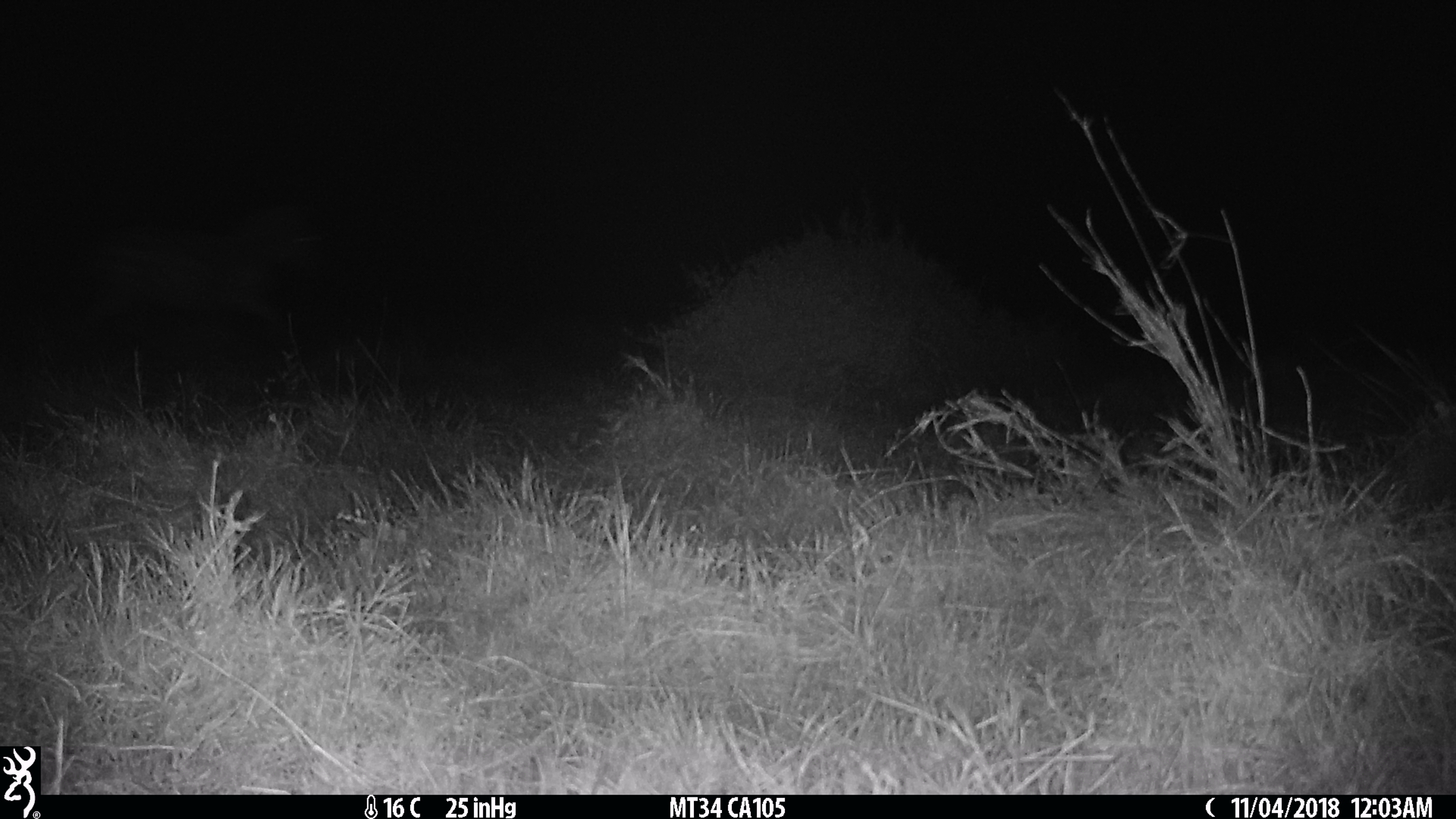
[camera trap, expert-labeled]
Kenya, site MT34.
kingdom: Animalia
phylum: Chordata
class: Mammalia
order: Perissodactyla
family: Equidae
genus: Equus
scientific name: Equus quagga burchellii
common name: burchell's zebra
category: zebra